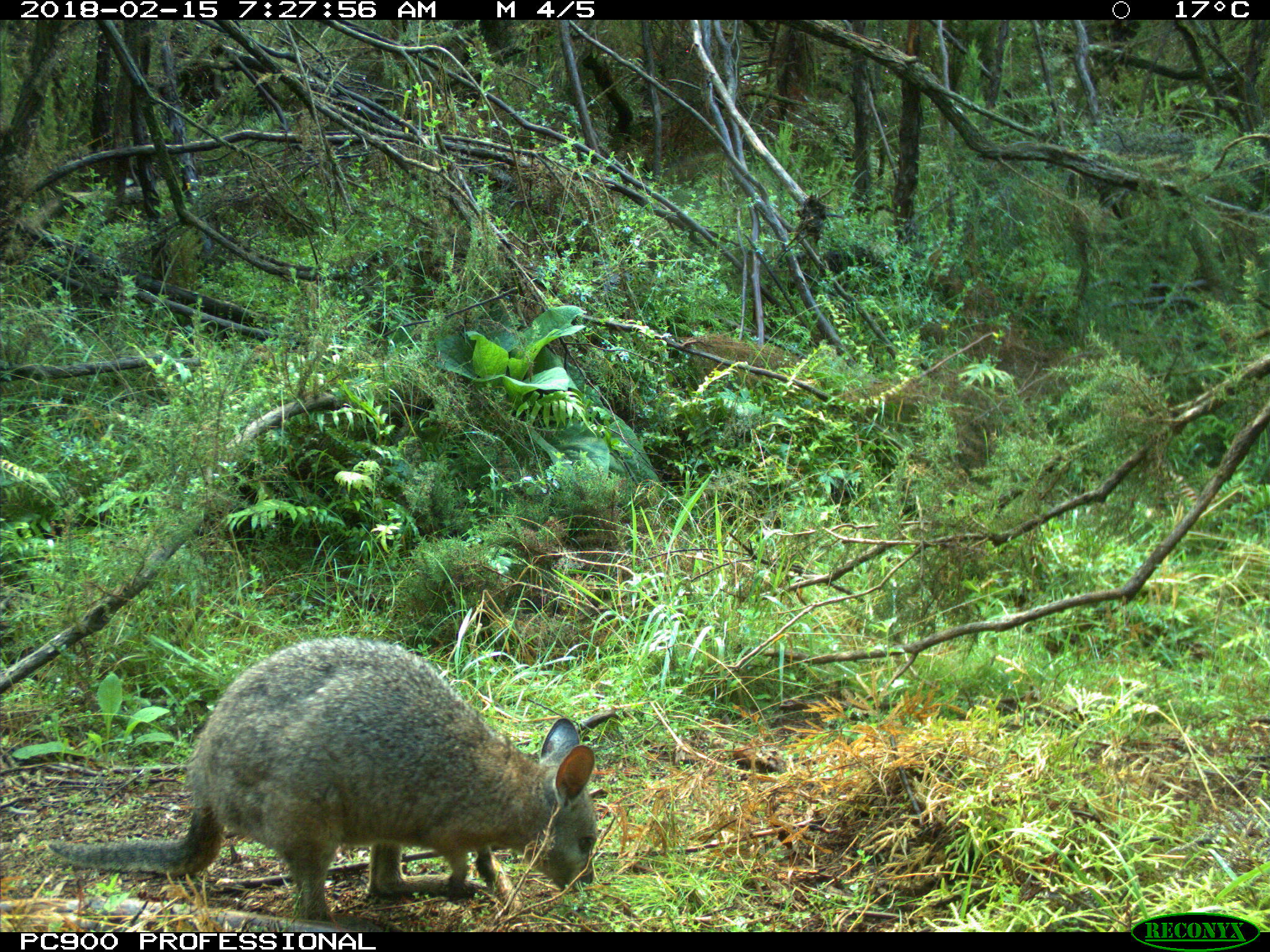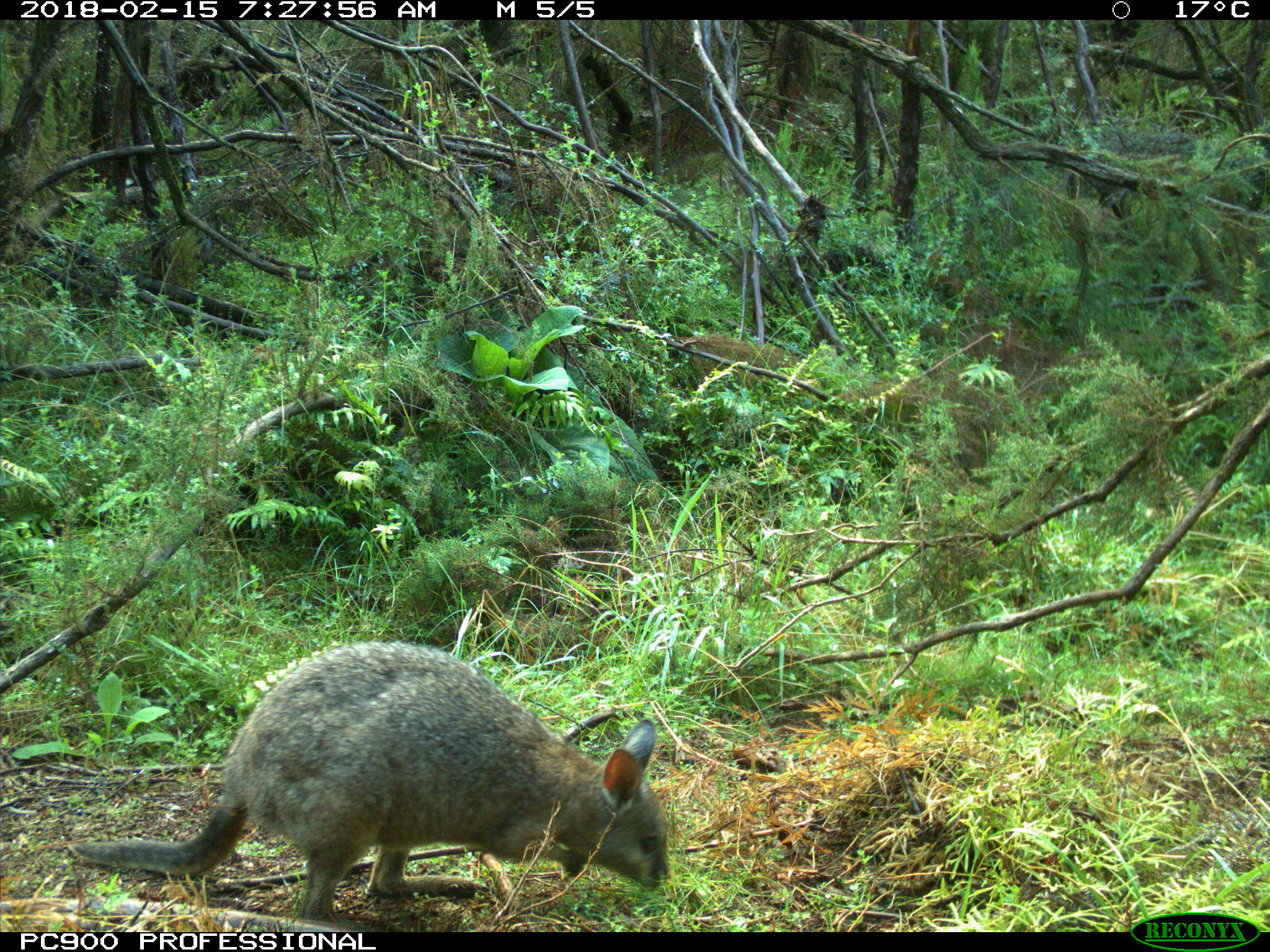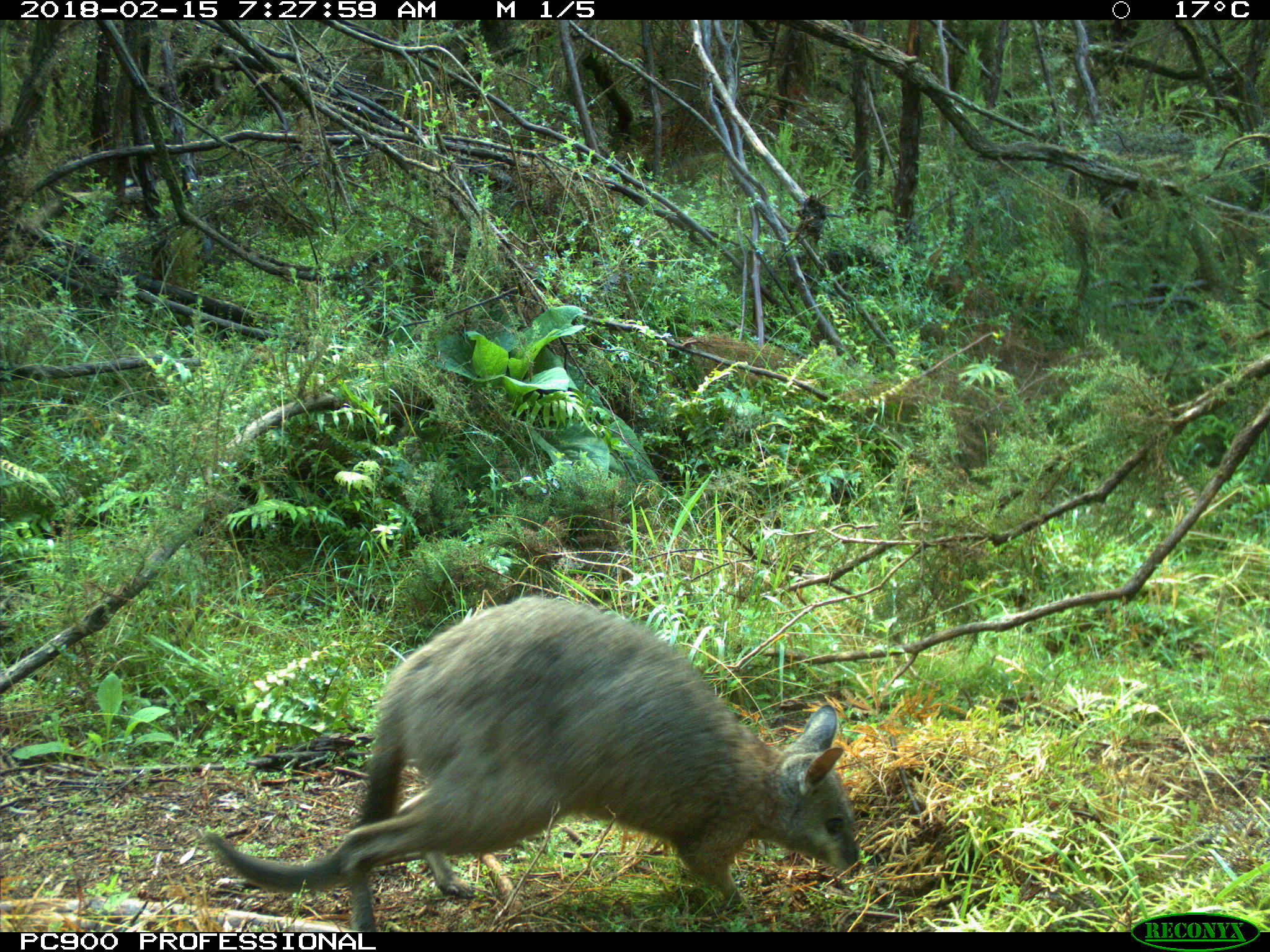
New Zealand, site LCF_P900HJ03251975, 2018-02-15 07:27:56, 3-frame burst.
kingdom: Animalia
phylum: Chordata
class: Mammalia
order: Diprotodontia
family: Macropodidae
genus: Notamacropus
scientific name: Notamacropus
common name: wallaby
Wallaby (Notamacropus).